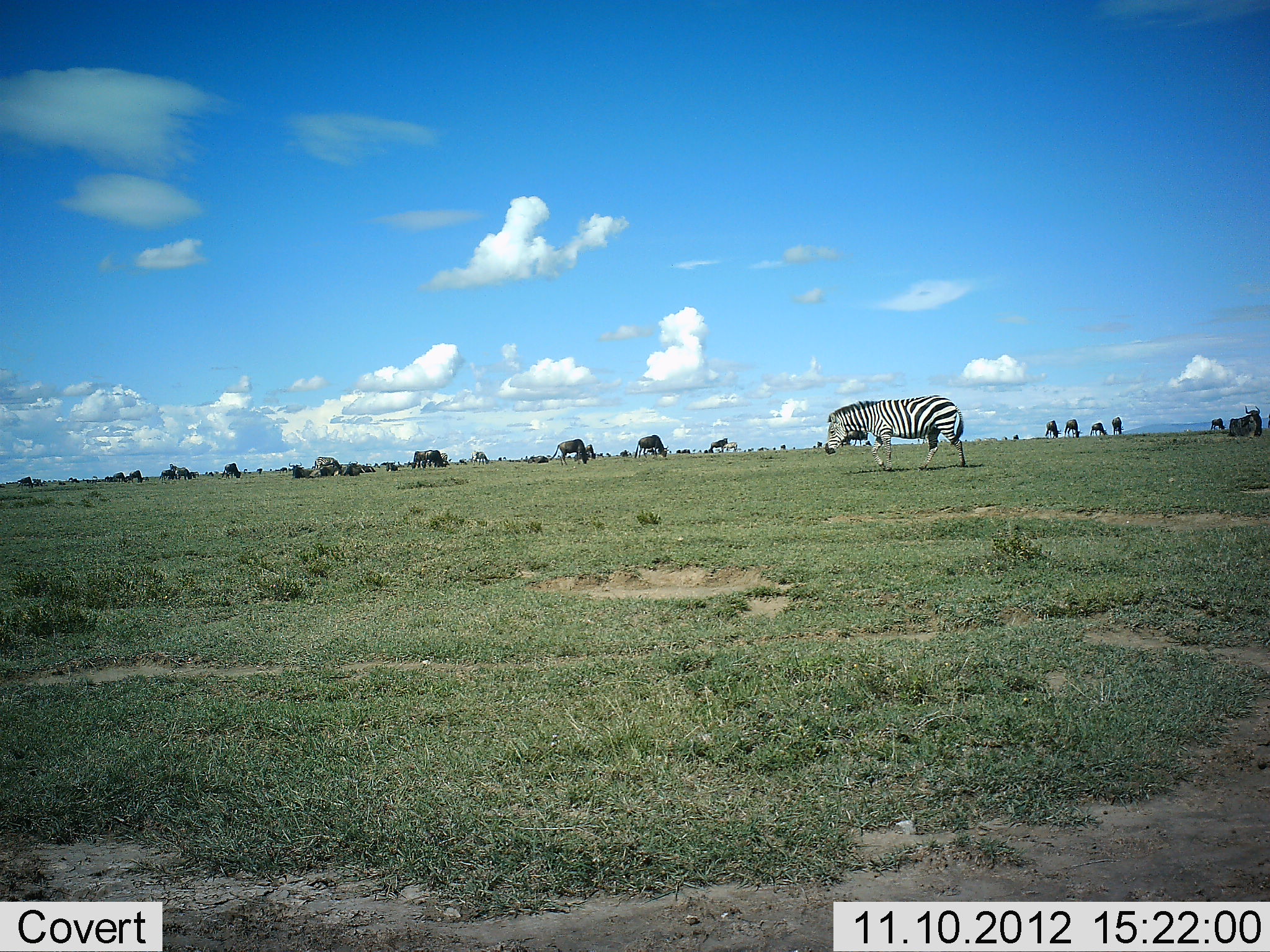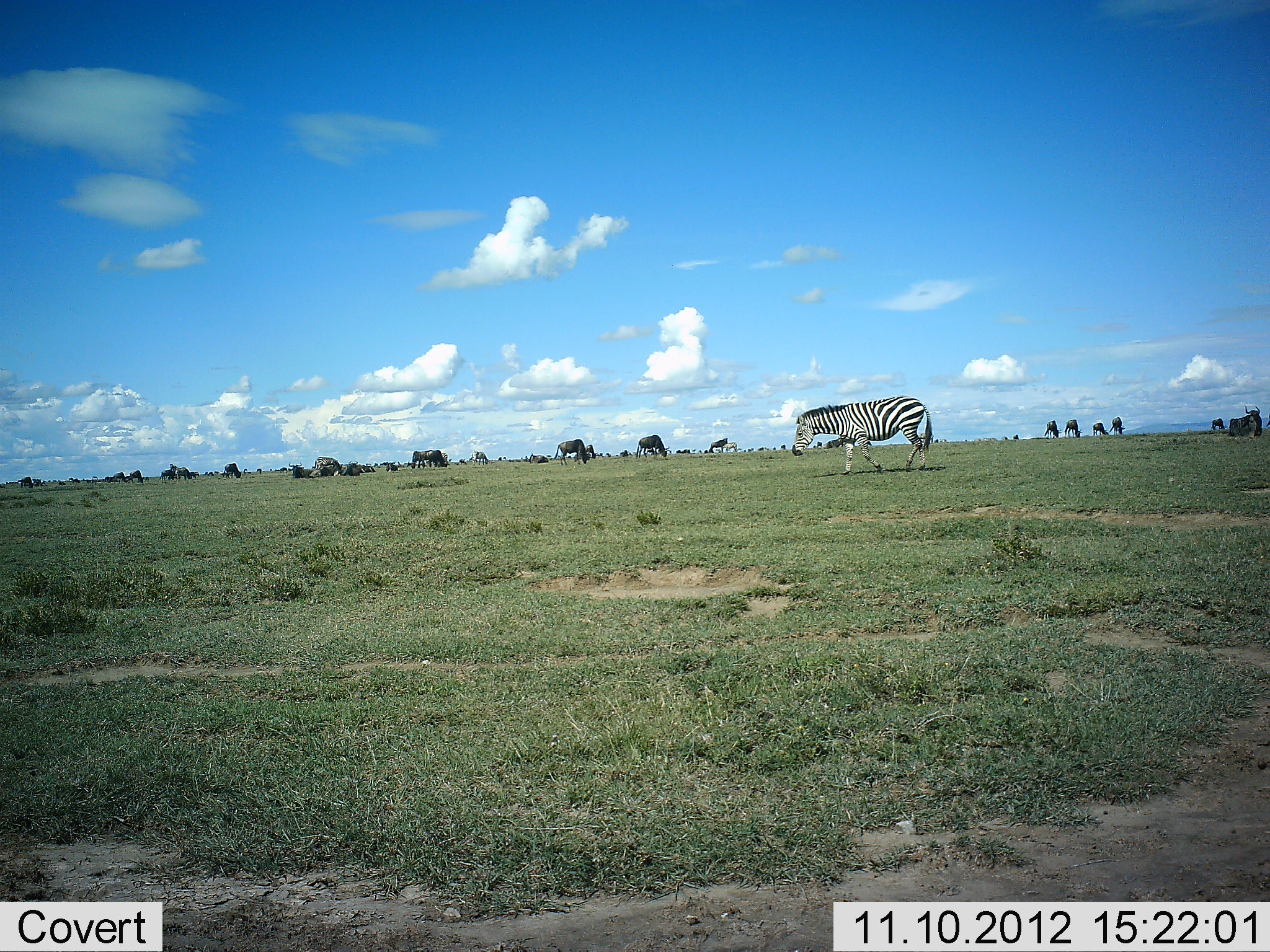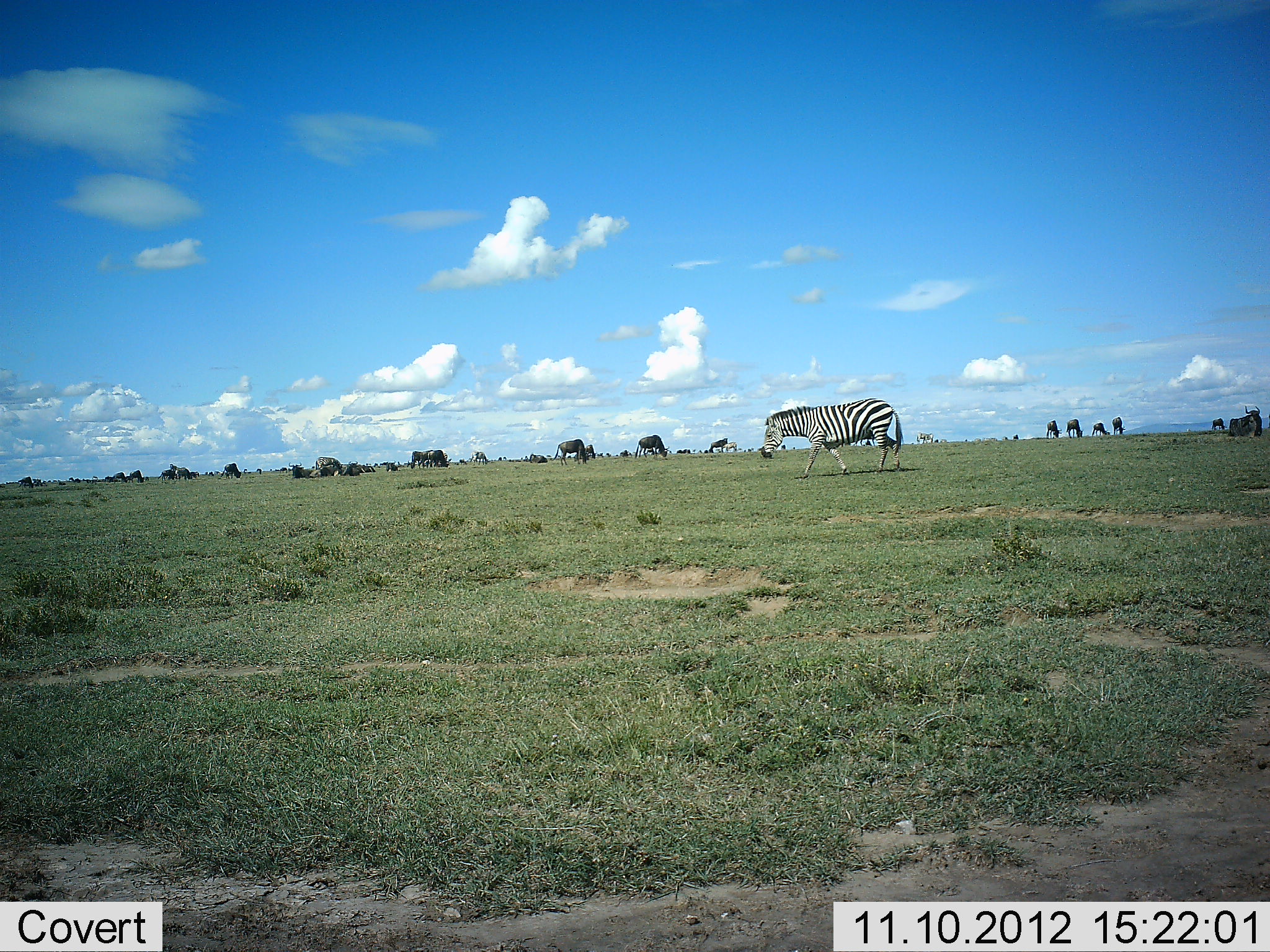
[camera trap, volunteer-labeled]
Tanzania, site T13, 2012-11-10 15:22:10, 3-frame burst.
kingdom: Animalia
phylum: Chordata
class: Mammalia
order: Artiodactyla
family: Bovidae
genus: Connochaetes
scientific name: Connochaetes taurinus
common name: blue wildebeest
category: wildebeest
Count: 11-50.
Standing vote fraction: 60%.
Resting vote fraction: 70%.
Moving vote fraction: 10%.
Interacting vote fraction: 0%.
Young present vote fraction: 0%.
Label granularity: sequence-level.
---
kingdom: Animalia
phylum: Chordata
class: Mammalia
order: Perissodactyla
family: Equidae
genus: Equus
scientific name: Equus quagga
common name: plains zebra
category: zebra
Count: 1.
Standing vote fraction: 8%.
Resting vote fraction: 0%.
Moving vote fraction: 100%.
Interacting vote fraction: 0%.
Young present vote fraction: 0%.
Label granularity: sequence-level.